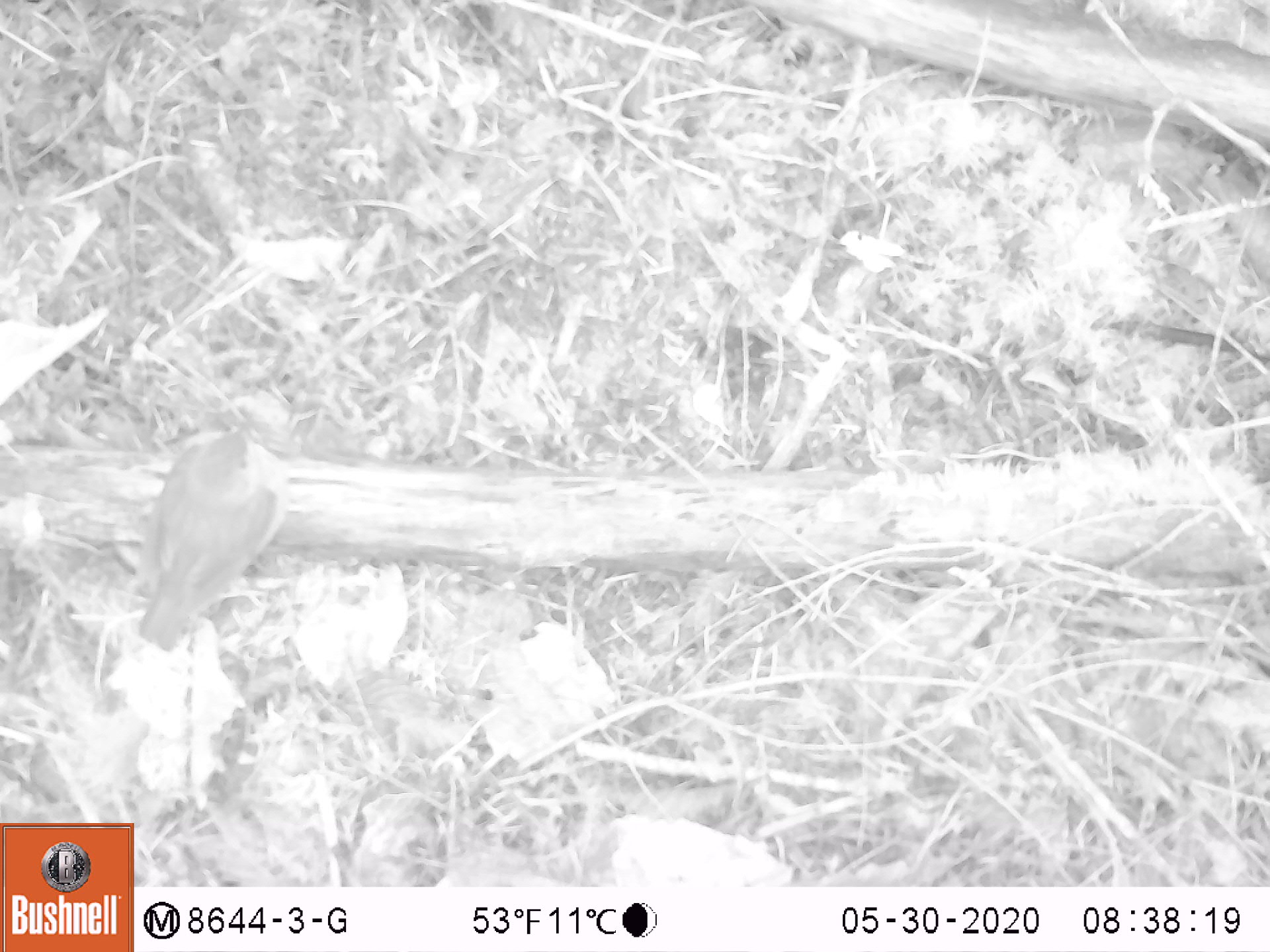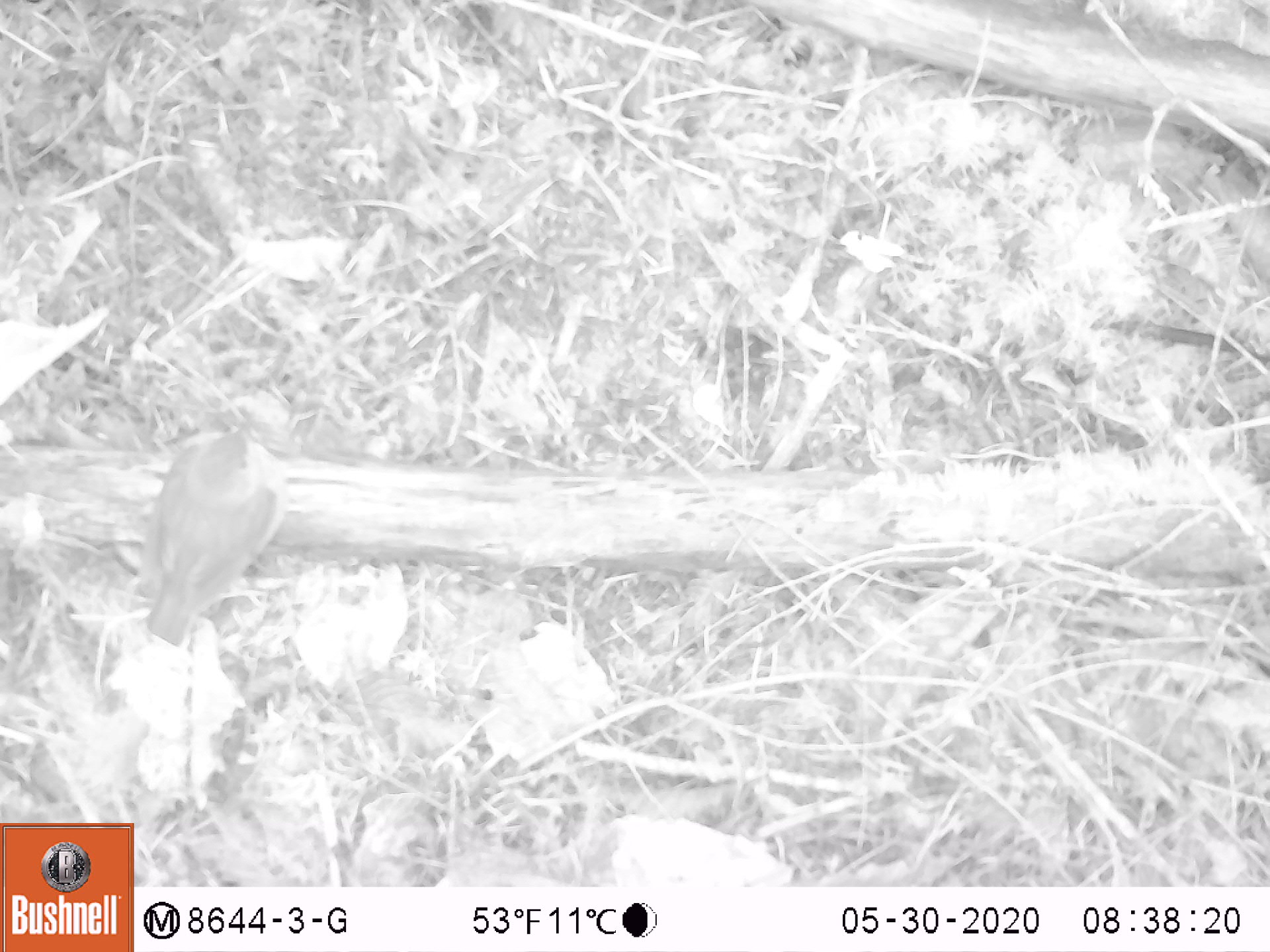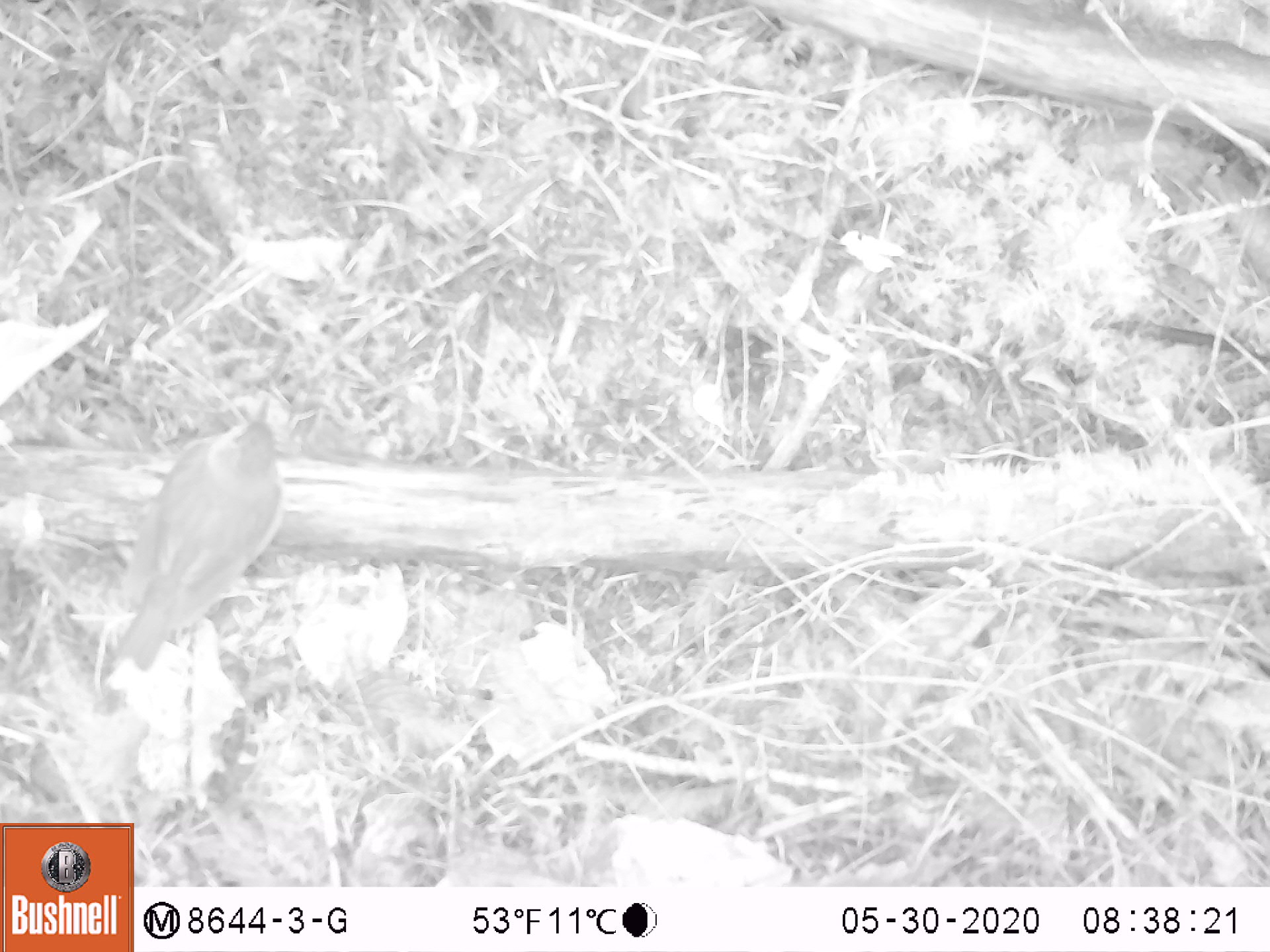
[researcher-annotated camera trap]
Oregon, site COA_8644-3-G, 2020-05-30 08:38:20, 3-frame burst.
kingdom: Animalia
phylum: Chordata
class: Aves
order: Passeriformes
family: Turdidae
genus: Catharus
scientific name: Catharus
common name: brown thrushes and nightingale-thrushes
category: catharus species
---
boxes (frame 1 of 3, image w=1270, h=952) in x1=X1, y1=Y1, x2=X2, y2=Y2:
catharus species: x1=107, y1=401, x2=315, y2=678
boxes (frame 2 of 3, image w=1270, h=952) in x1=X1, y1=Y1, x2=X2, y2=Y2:
catharus species: x1=126, y1=406, x2=305, y2=665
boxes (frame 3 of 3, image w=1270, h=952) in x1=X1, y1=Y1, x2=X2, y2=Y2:
catharus species: x1=96, y1=383, x2=322, y2=702